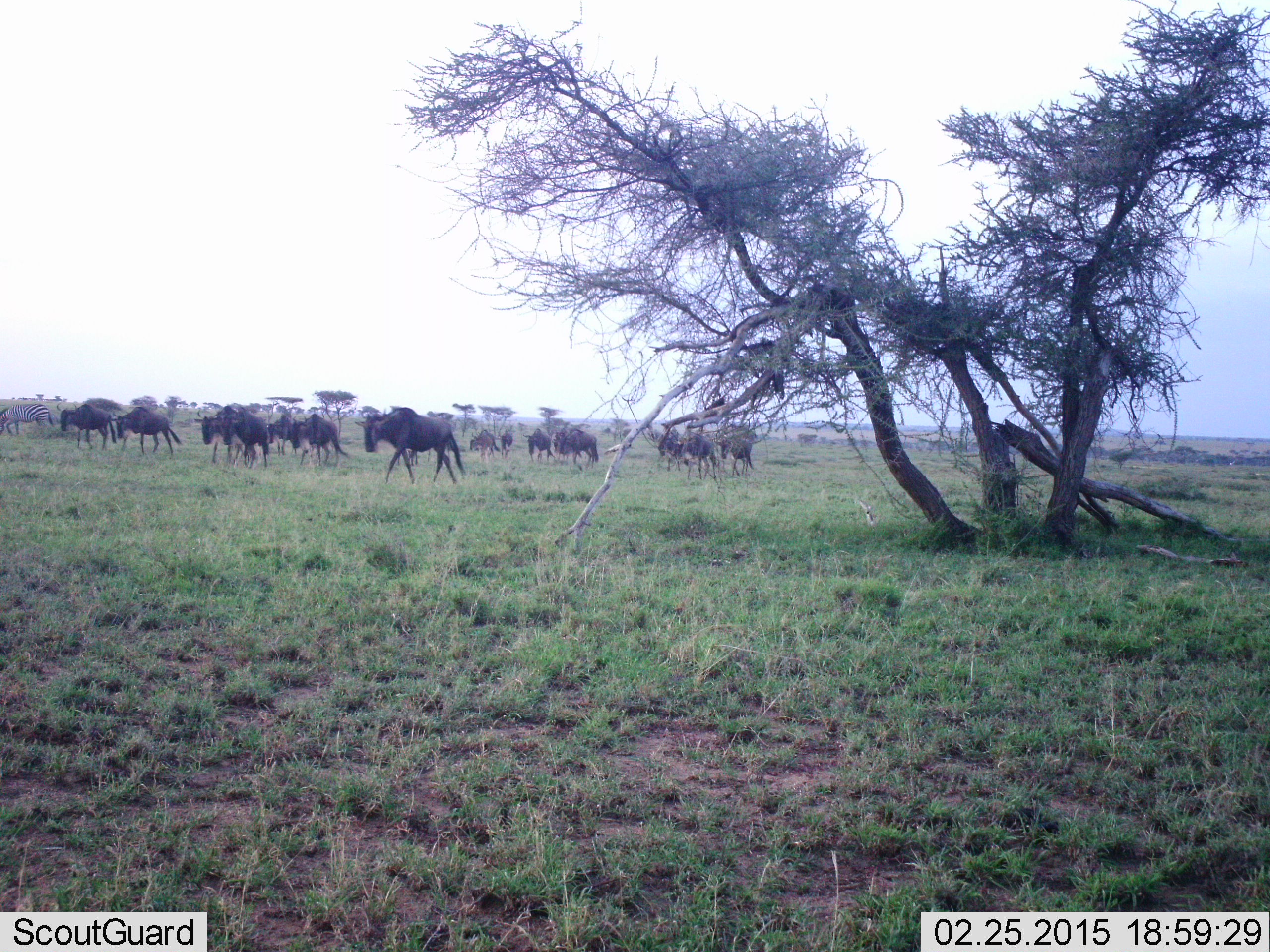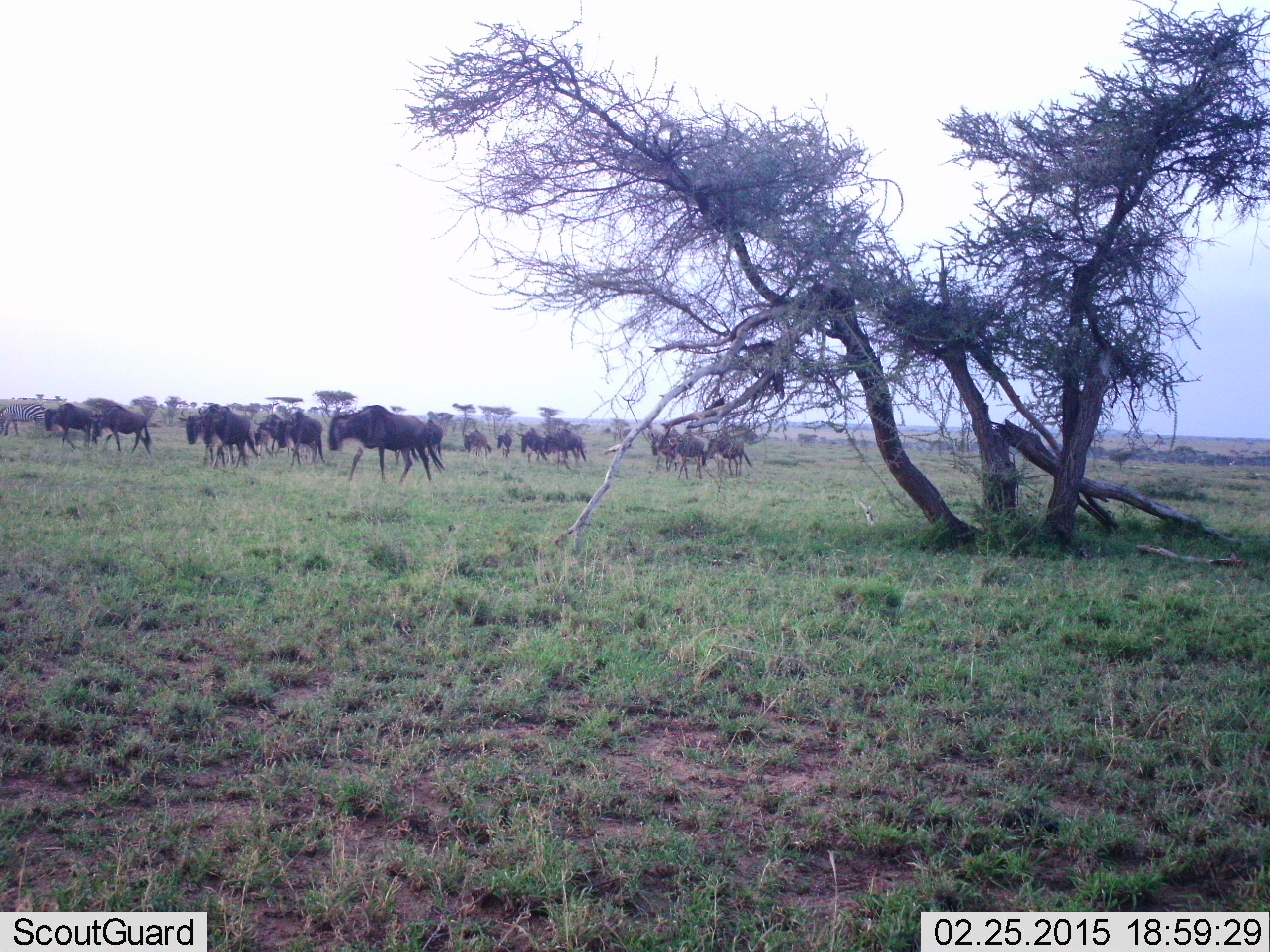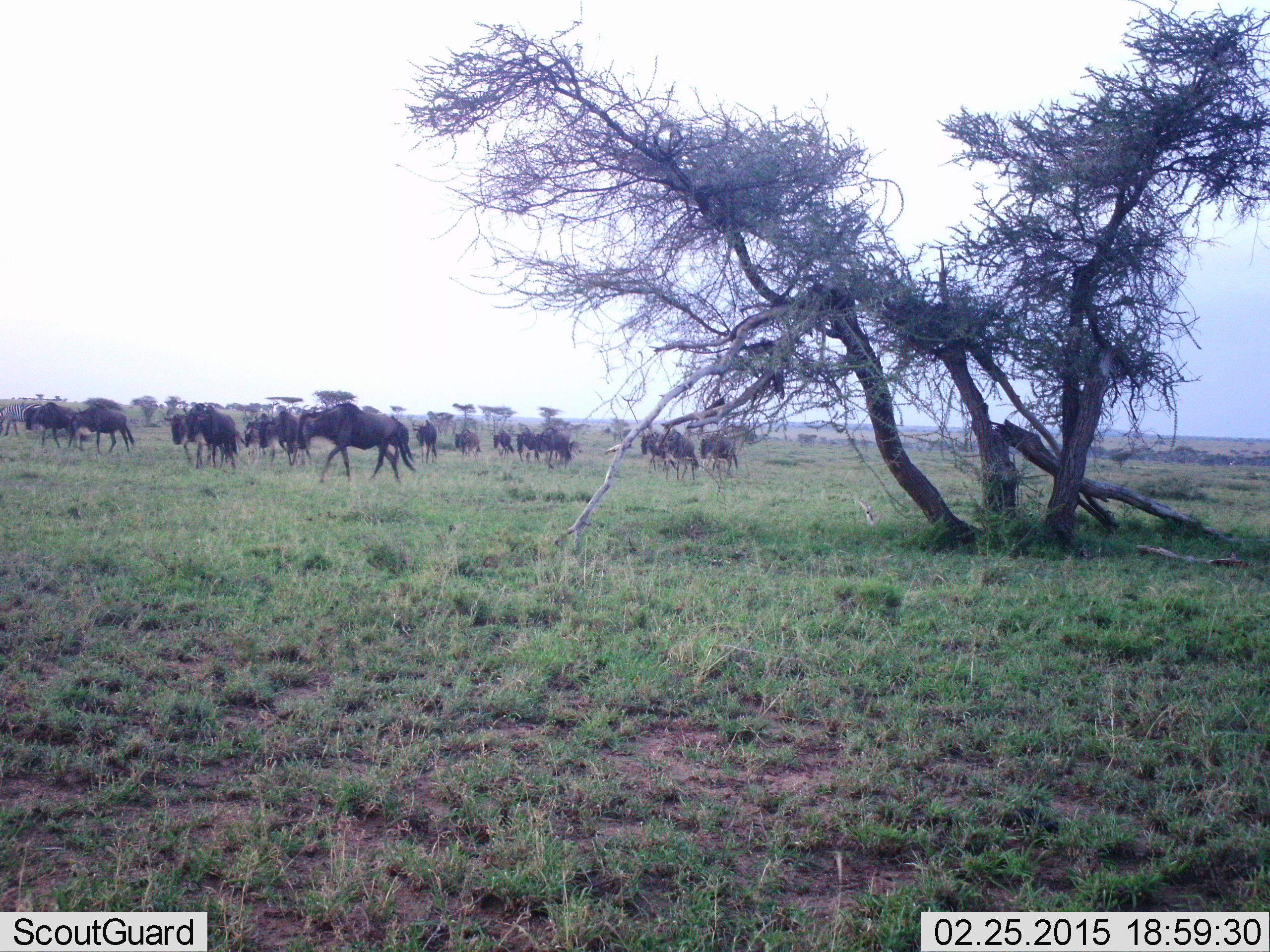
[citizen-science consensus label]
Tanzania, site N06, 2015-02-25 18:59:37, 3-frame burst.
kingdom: Animalia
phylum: Chordata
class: Mammalia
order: Artiodactyla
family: Bovidae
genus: Connochaetes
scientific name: Connochaetes taurinus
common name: blue wildebeest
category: wildebeest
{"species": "wildebeest (blue wildebeest) (Connochaetes taurinus)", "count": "11-50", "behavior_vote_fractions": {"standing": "10%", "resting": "0%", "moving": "100%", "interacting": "0%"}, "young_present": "10%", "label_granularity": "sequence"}